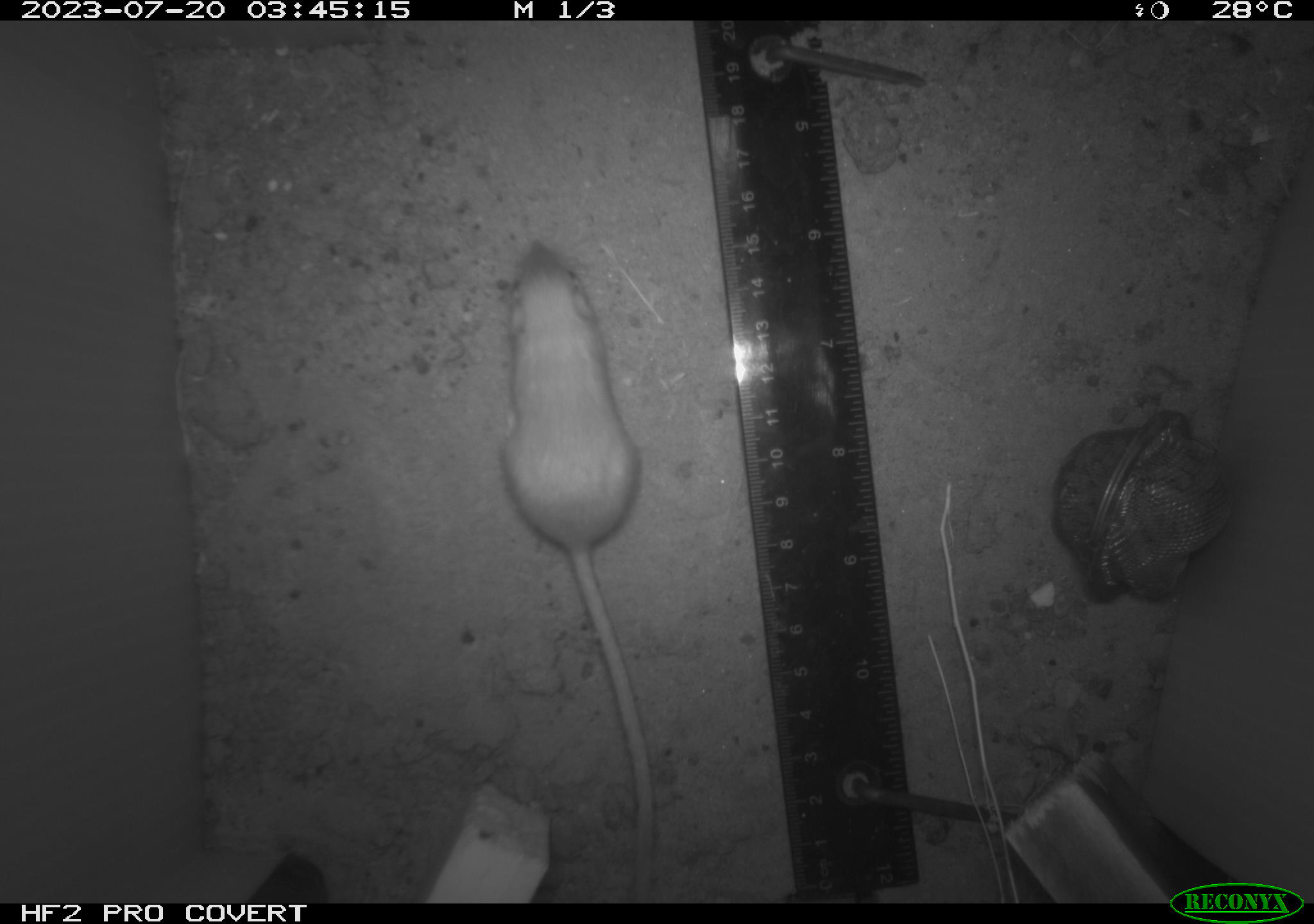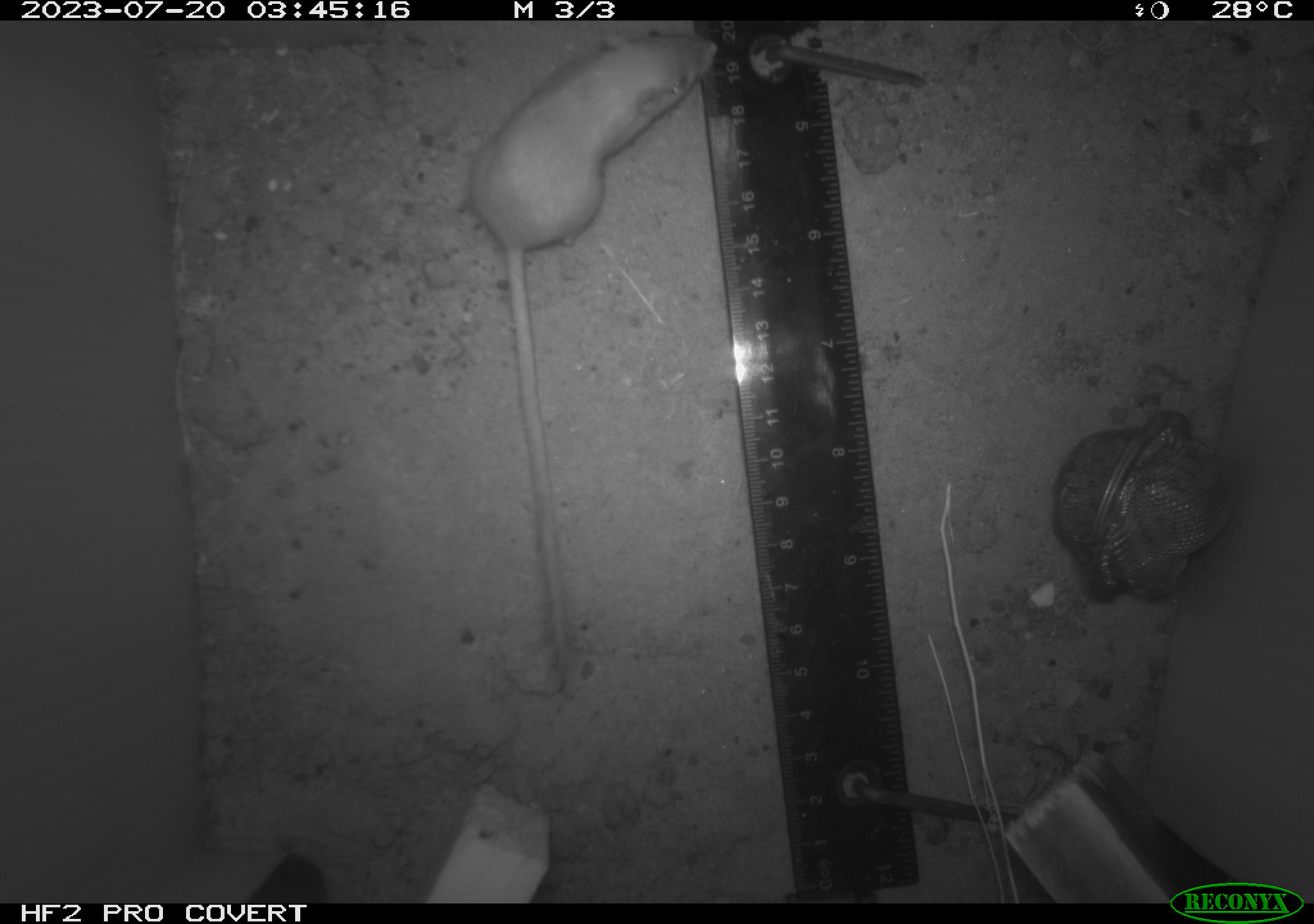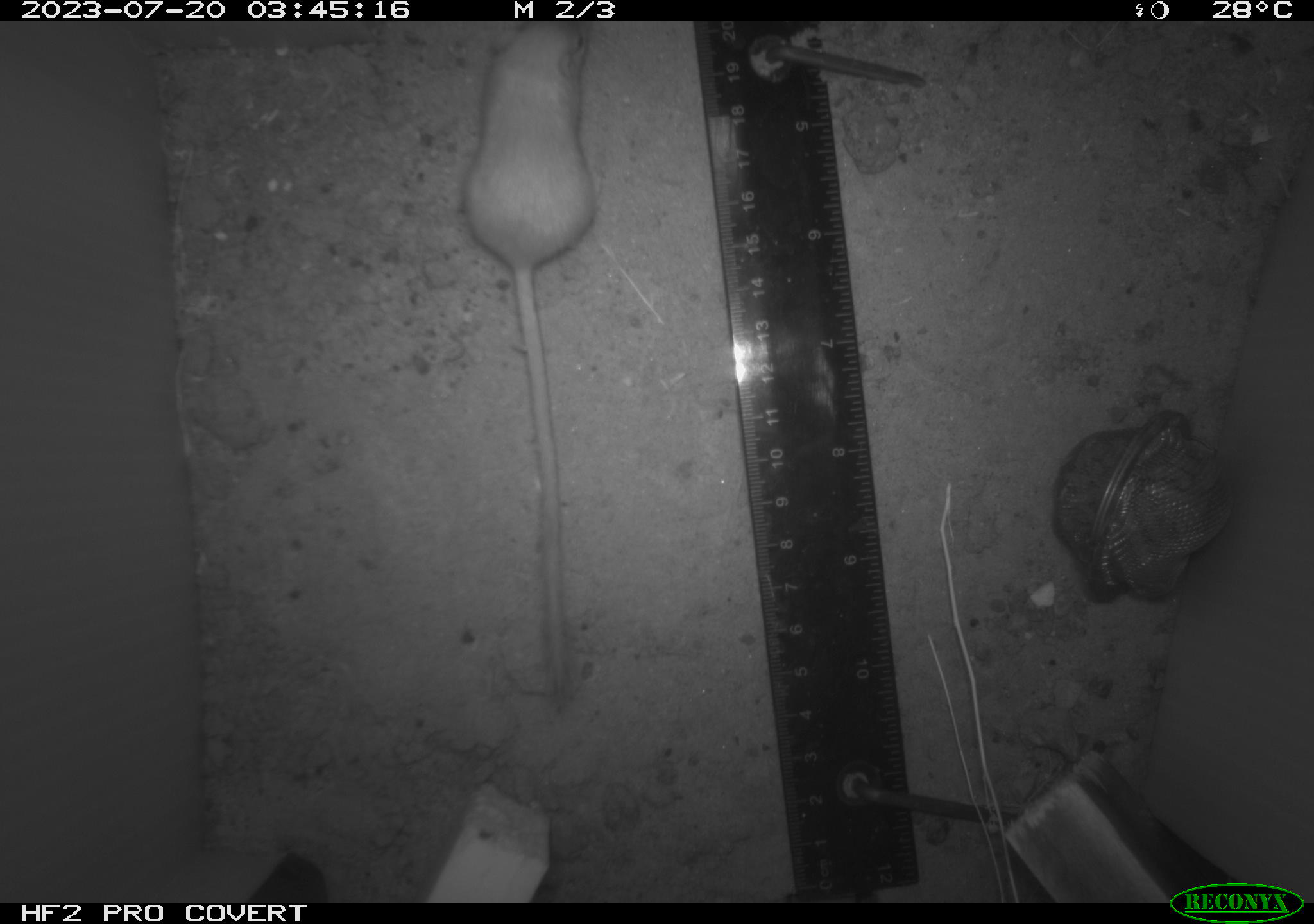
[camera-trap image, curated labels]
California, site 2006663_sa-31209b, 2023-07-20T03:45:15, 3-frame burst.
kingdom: Animalia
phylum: Chordata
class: Mammalia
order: Rodentia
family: Heteromyidae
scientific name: Heteromyidae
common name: kangaroo rats and pocket mice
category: heteromyidae family